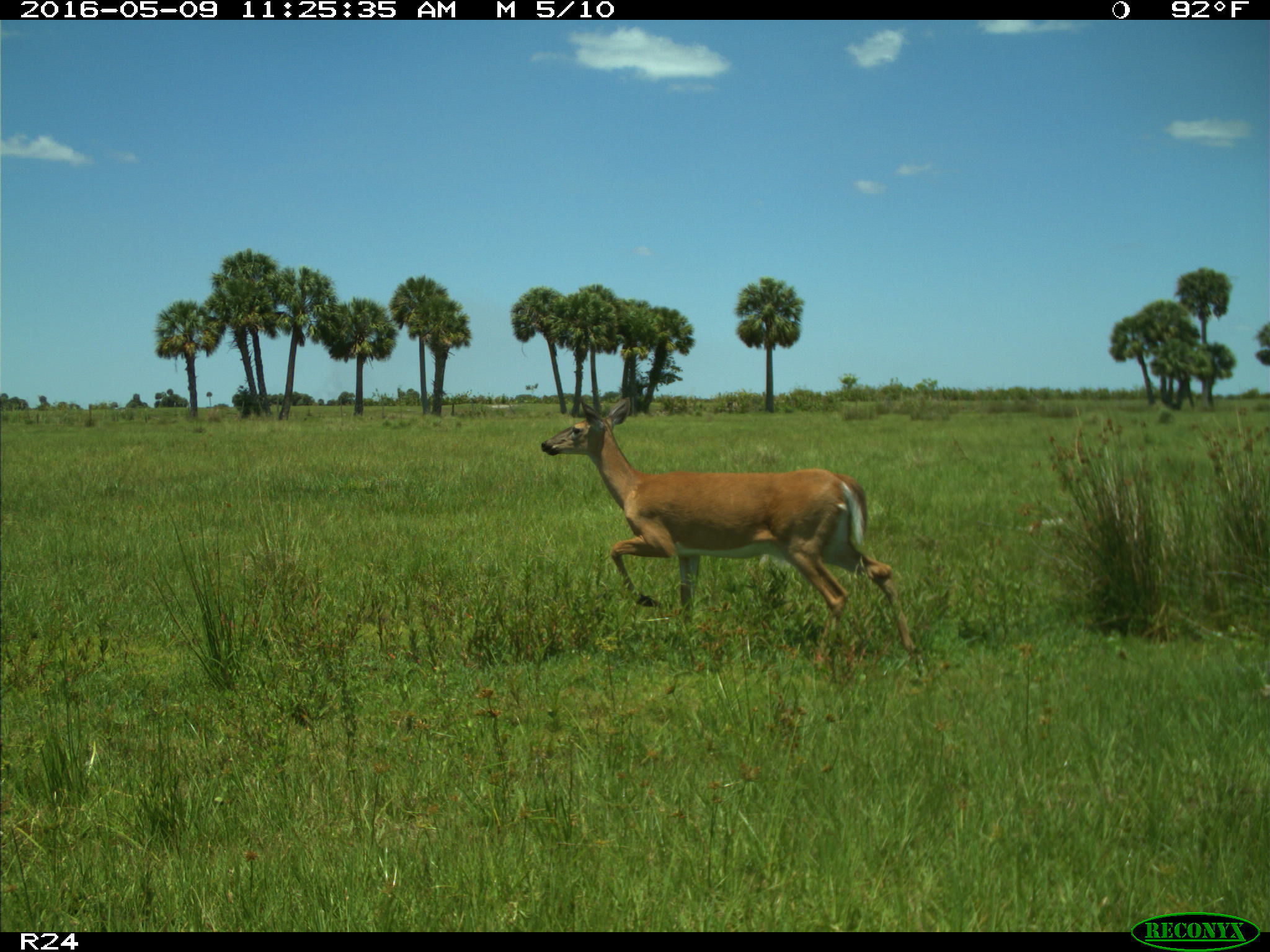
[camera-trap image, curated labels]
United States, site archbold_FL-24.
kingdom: Animalia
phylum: Chordata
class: Mammalia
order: Artiodactyla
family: Cervidae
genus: Odocoileus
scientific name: Odocoileus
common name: deer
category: unidentified deer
Unidentified deer (deer) (Odocoileus).